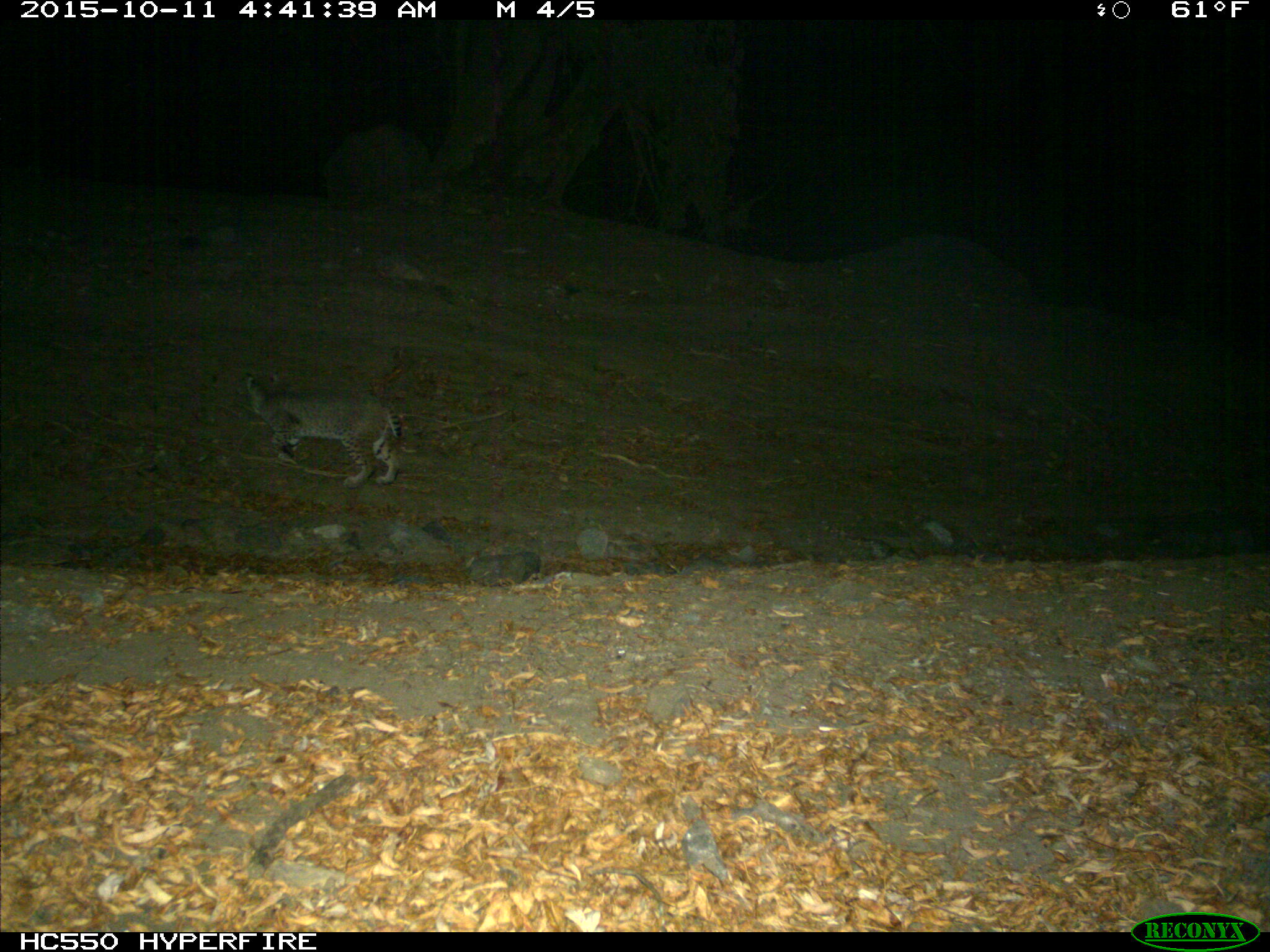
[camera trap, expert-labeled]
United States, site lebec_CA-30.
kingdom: Animalia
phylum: Chordata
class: Mammalia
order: Carnivora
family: Felidae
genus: Lynx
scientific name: Lynx rufus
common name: bobcat